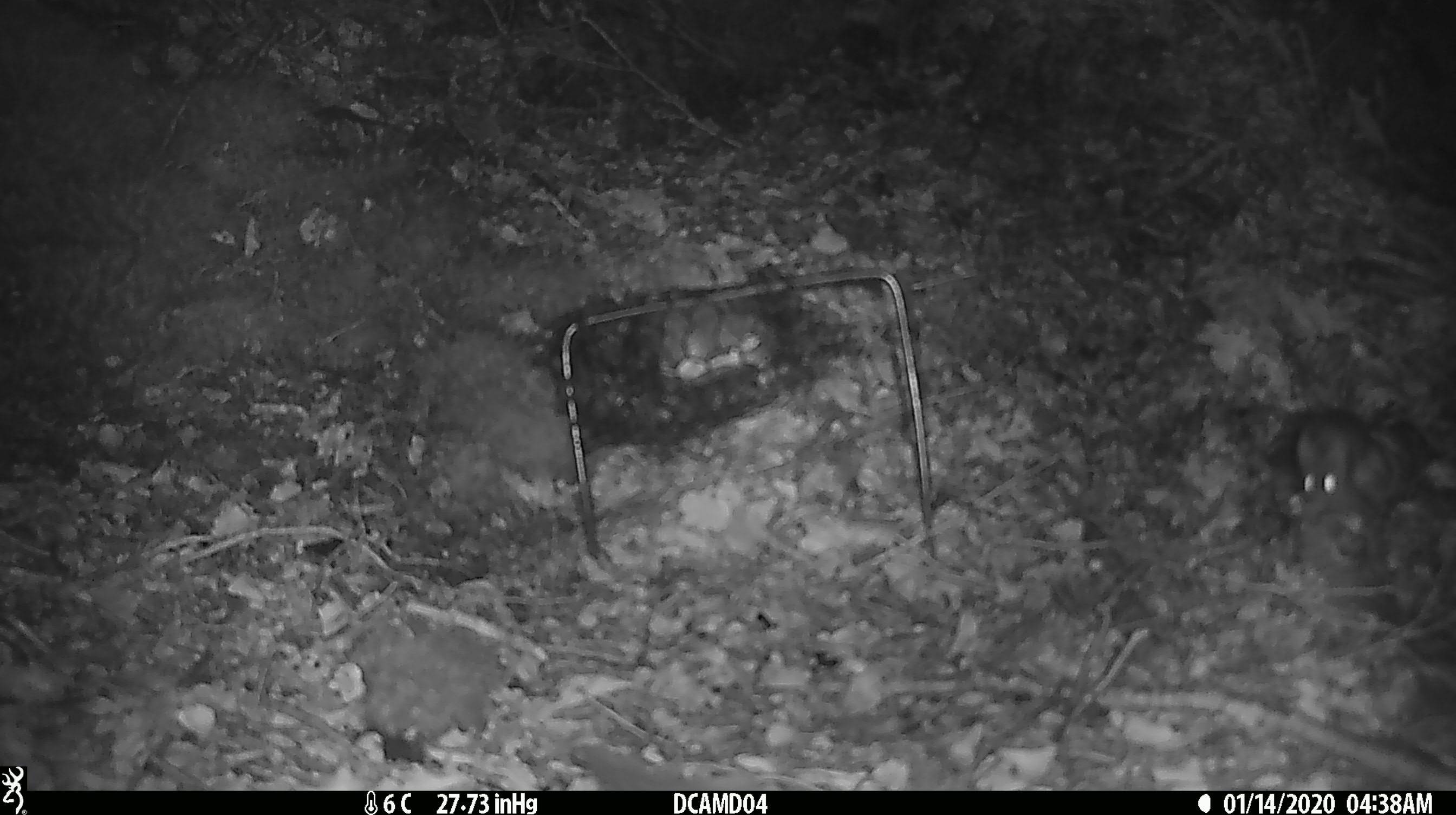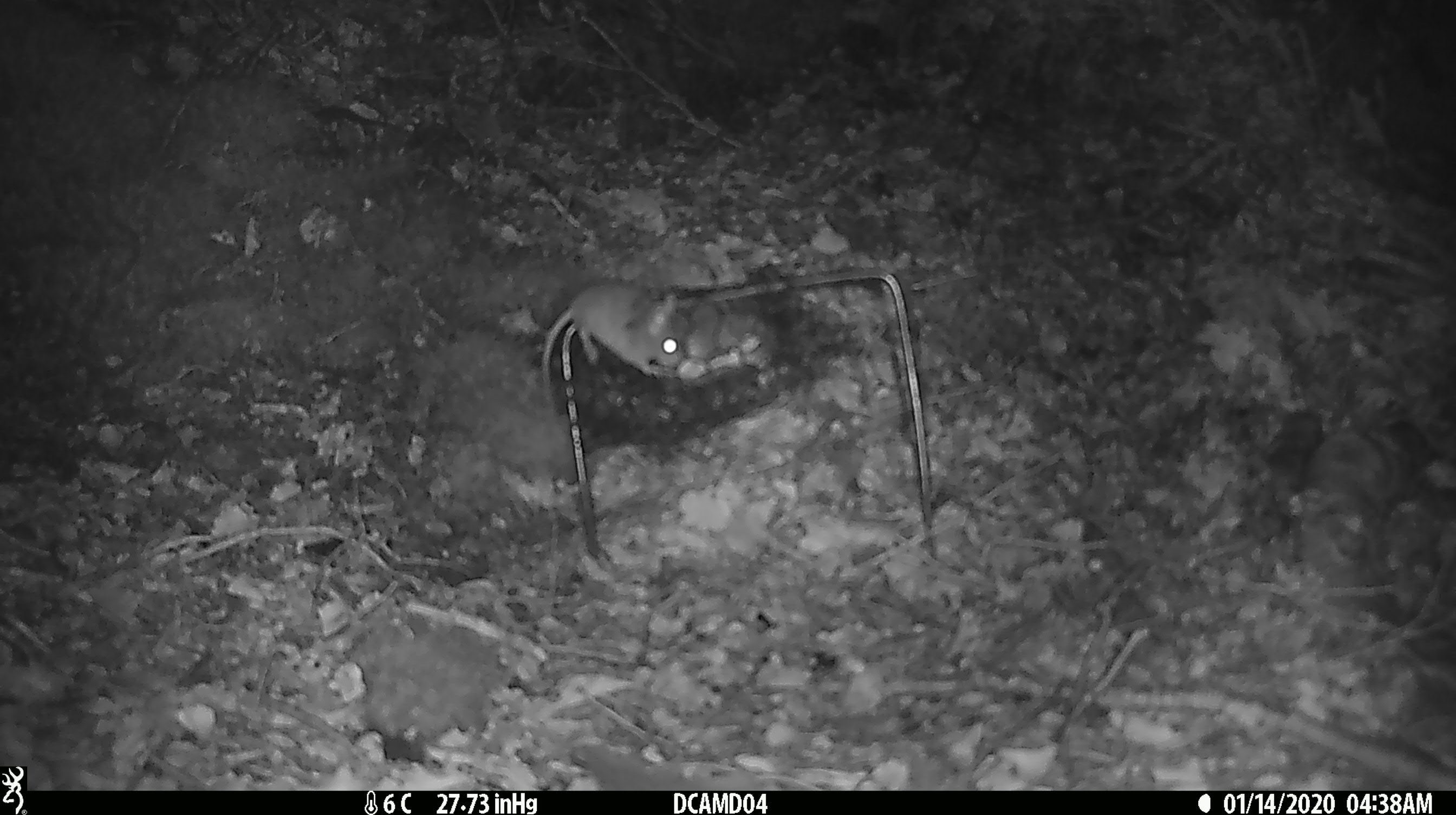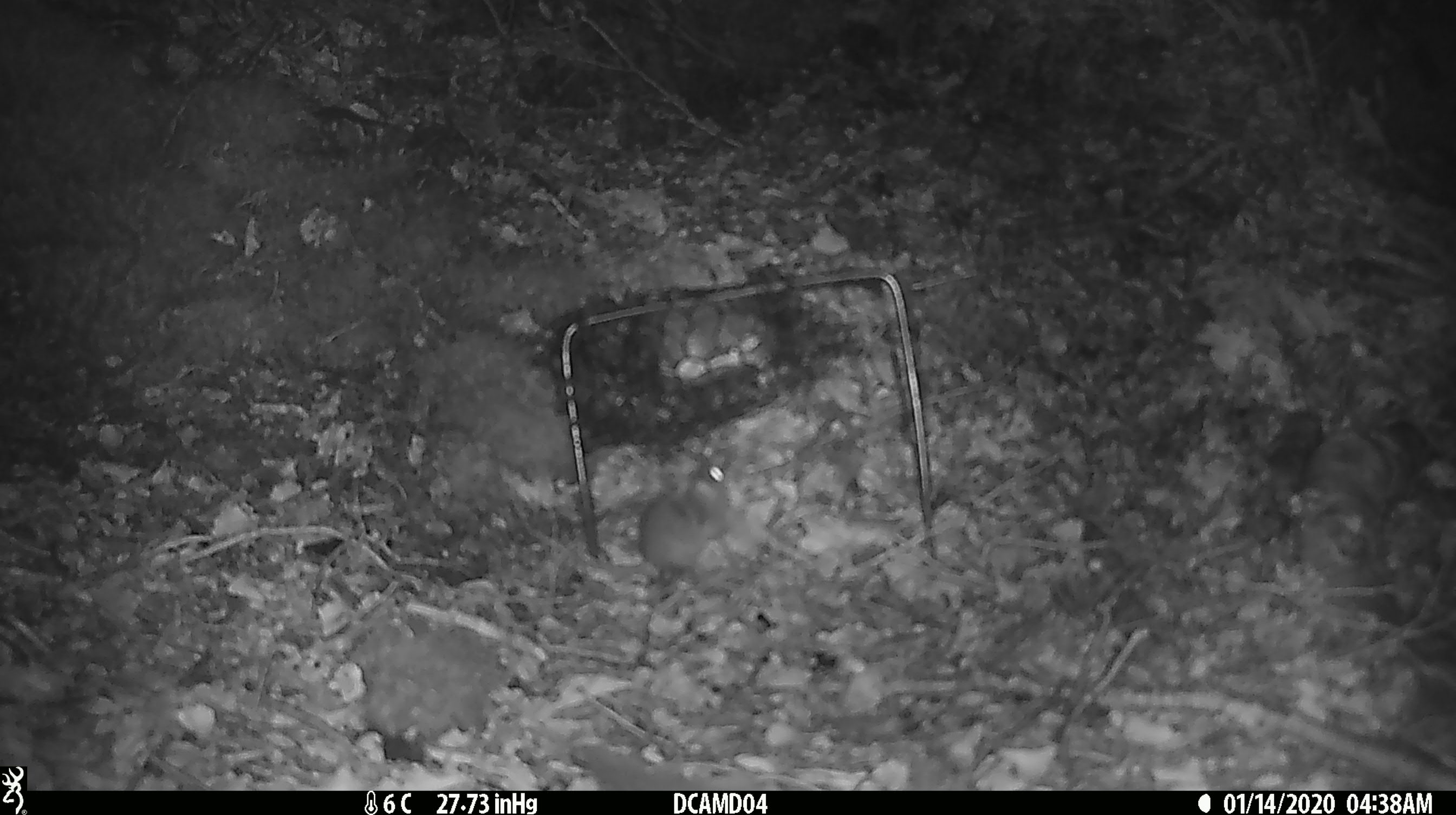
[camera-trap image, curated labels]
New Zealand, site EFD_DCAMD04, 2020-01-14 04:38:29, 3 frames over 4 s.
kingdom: Animalia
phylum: Chordata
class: Mammalia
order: Rodentia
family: Muridae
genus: Mus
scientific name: Mus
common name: mouse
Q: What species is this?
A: Mouse (Mus).